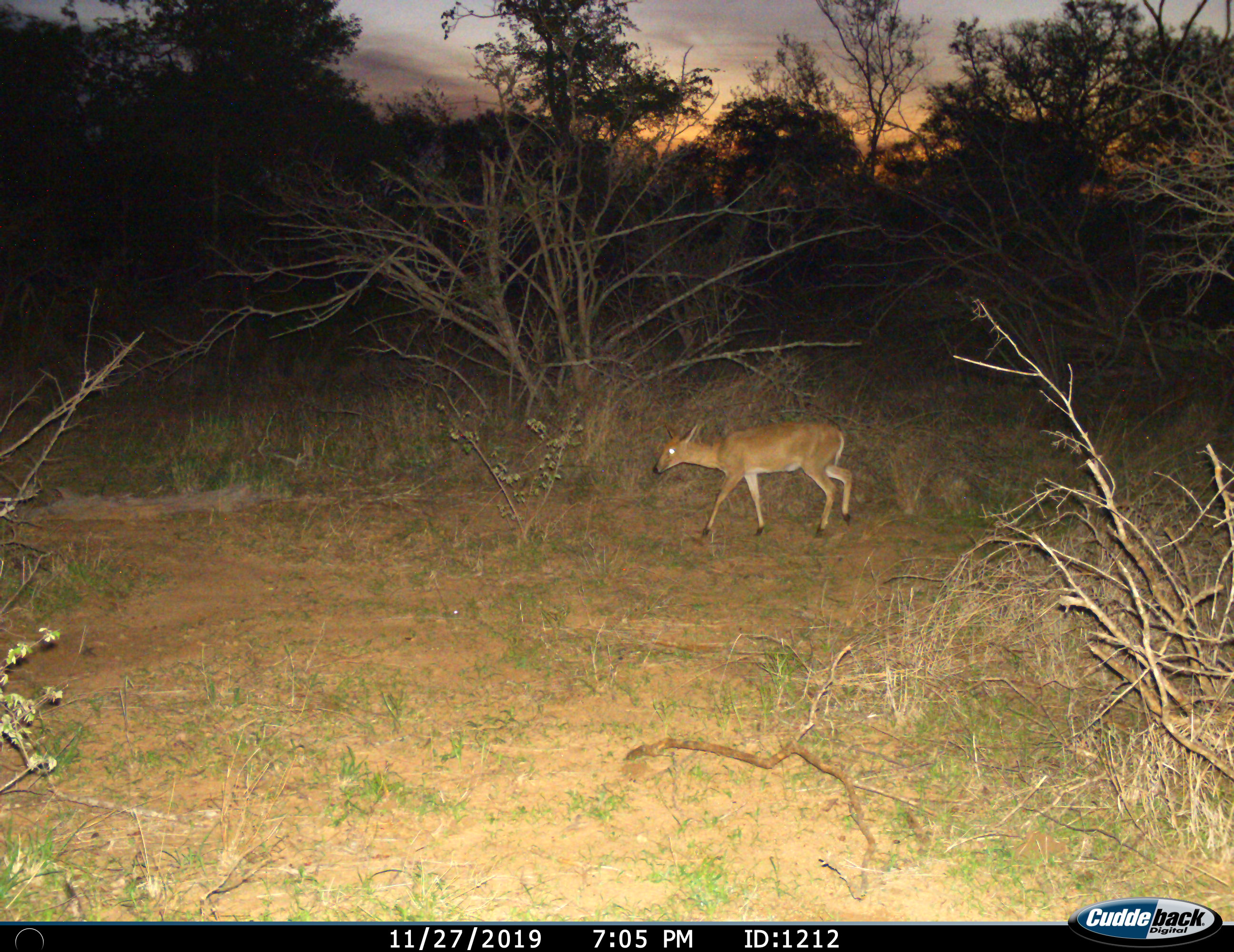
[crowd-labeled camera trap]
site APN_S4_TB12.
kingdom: Animalia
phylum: Chordata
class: Mammalia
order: Artiodactyla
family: Bovidae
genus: Sylvicapra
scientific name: Sylvicapra grimmia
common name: common duiker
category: duikercommongrey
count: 1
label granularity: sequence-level